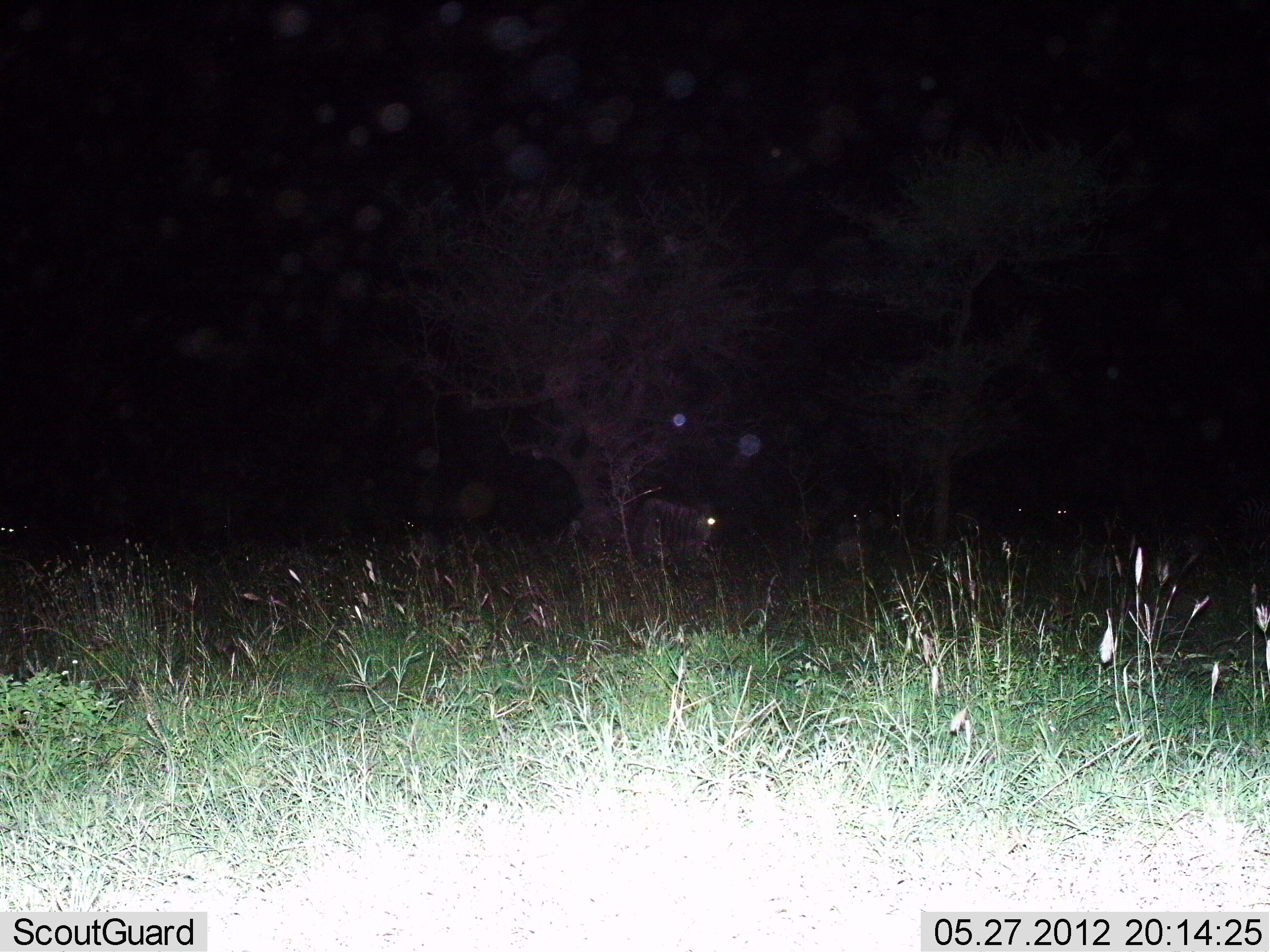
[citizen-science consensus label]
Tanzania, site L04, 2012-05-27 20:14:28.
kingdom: Animalia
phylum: Chordata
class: Mammalia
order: Artiodactyla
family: Bovidae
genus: Connochaetes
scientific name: Connochaetes taurinus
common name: blue wildebeest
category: wildebeest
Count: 6.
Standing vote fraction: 90%.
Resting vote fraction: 20%.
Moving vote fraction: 10%.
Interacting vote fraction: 0%.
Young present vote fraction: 0%.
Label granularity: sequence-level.